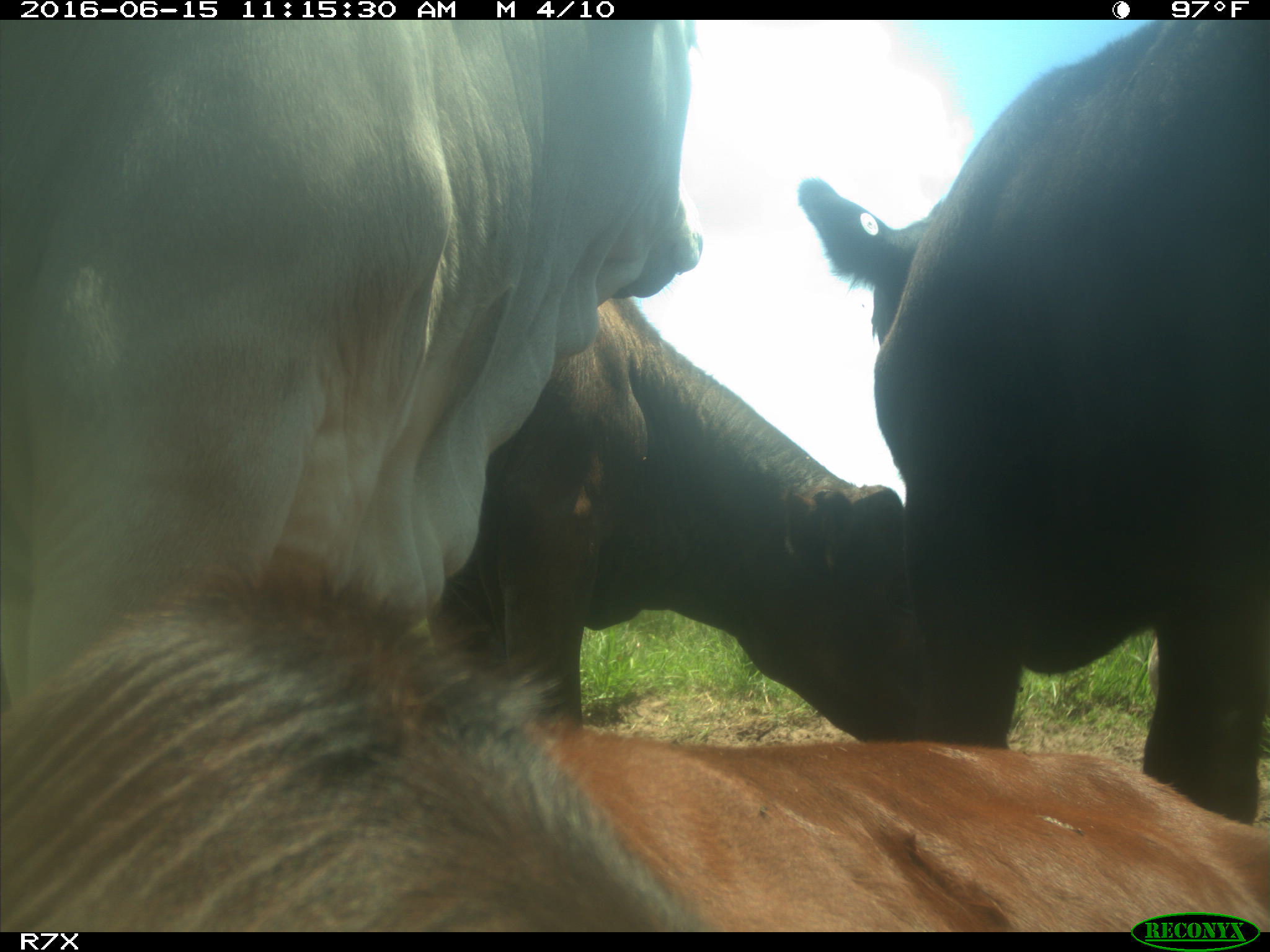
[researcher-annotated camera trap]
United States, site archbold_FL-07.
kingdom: Animalia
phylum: Chordata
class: Mammalia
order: Artiodactyla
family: Bovidae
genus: Bos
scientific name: Bos taurus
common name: domestic cow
Bos taurus (domestic cow).